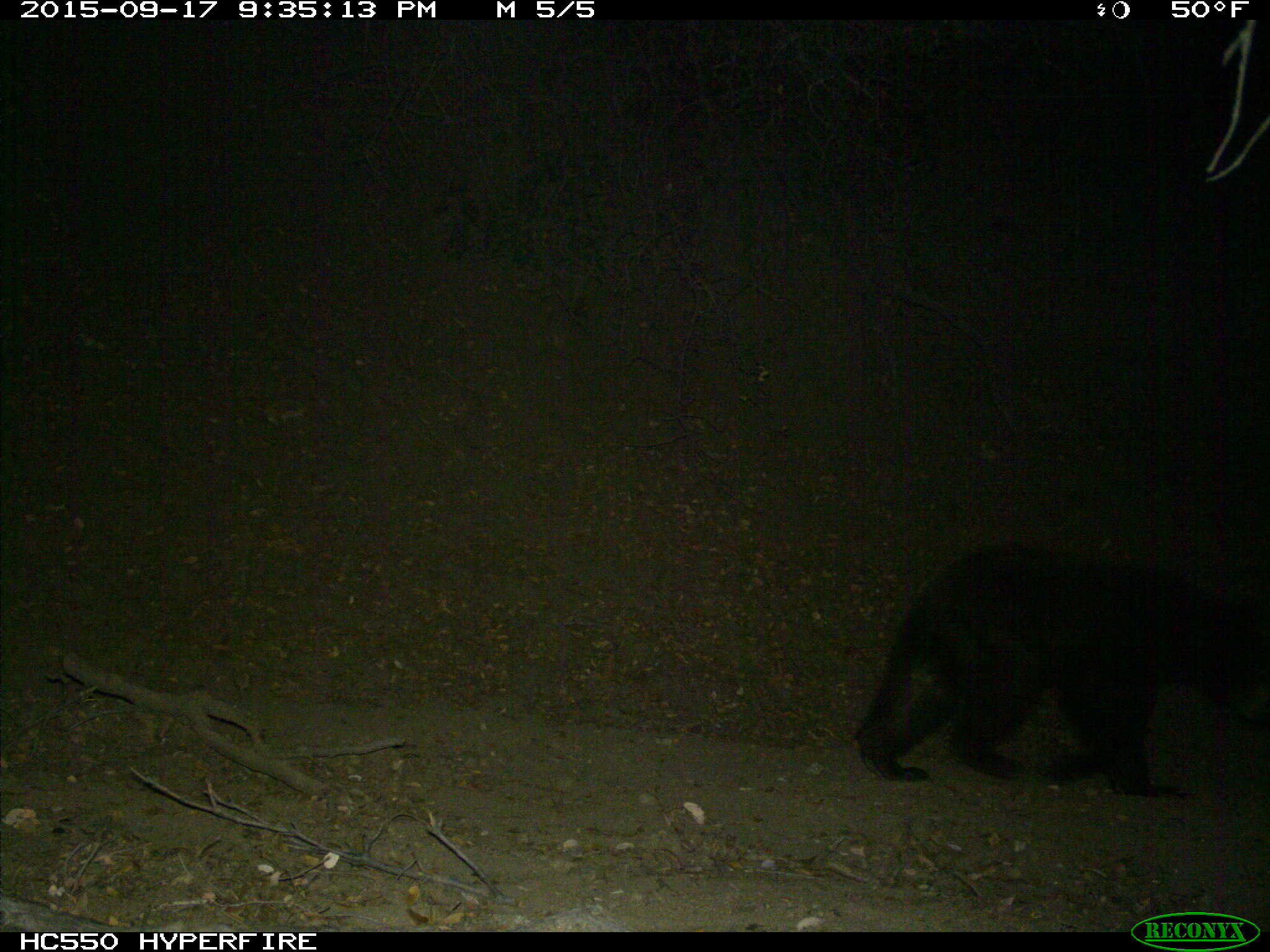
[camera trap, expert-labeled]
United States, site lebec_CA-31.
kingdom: Animalia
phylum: Chordata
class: Mammalia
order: Carnivora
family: Ursidae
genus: Ursus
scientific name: Ursus americanus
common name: american black bear